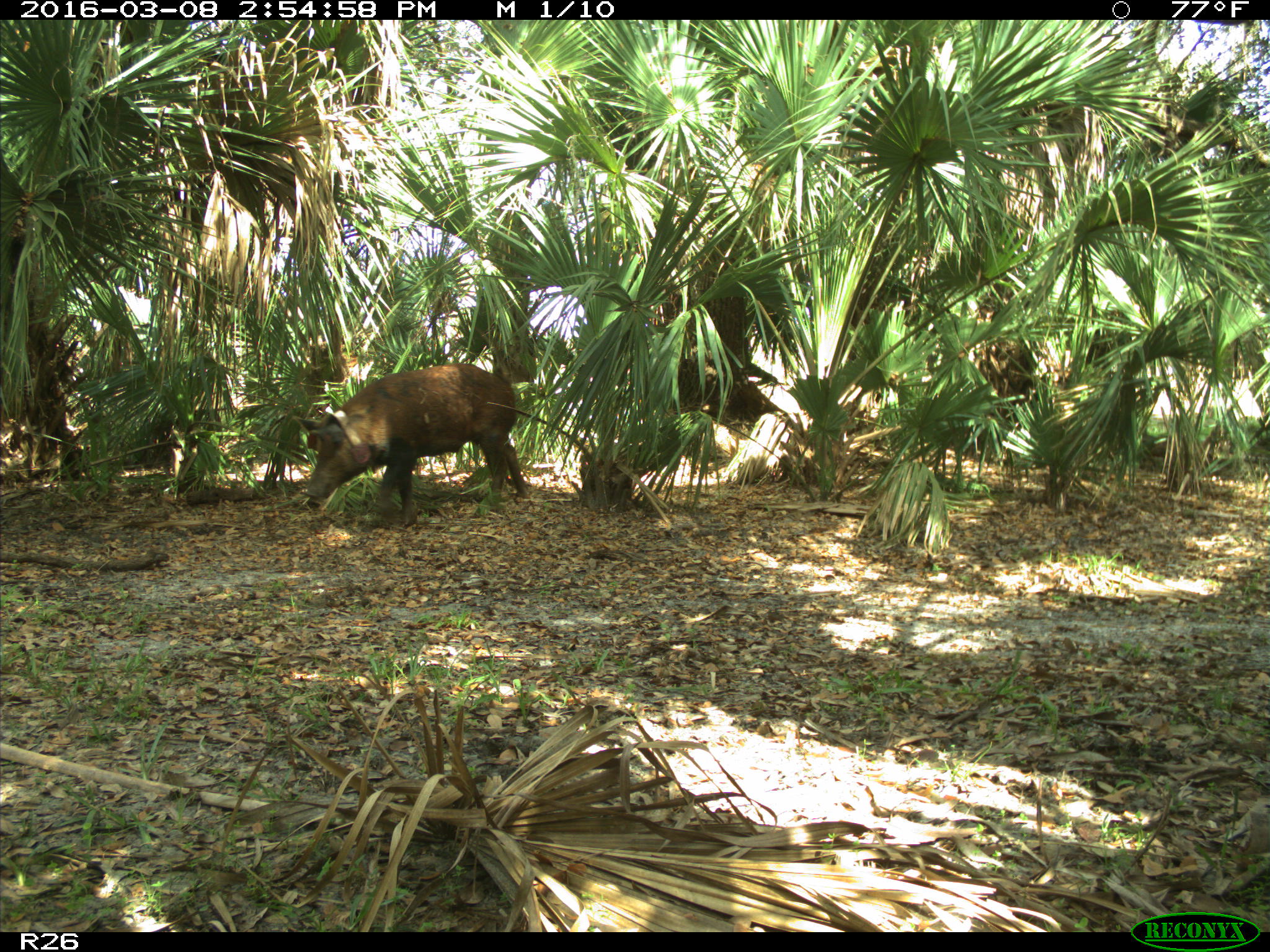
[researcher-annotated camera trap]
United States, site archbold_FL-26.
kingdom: Animalia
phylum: Chordata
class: Mammalia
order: Artiodactyla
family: Suidae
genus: Sus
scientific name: Sus scrofa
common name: wild boar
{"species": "Sus scrofa (wild boar)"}